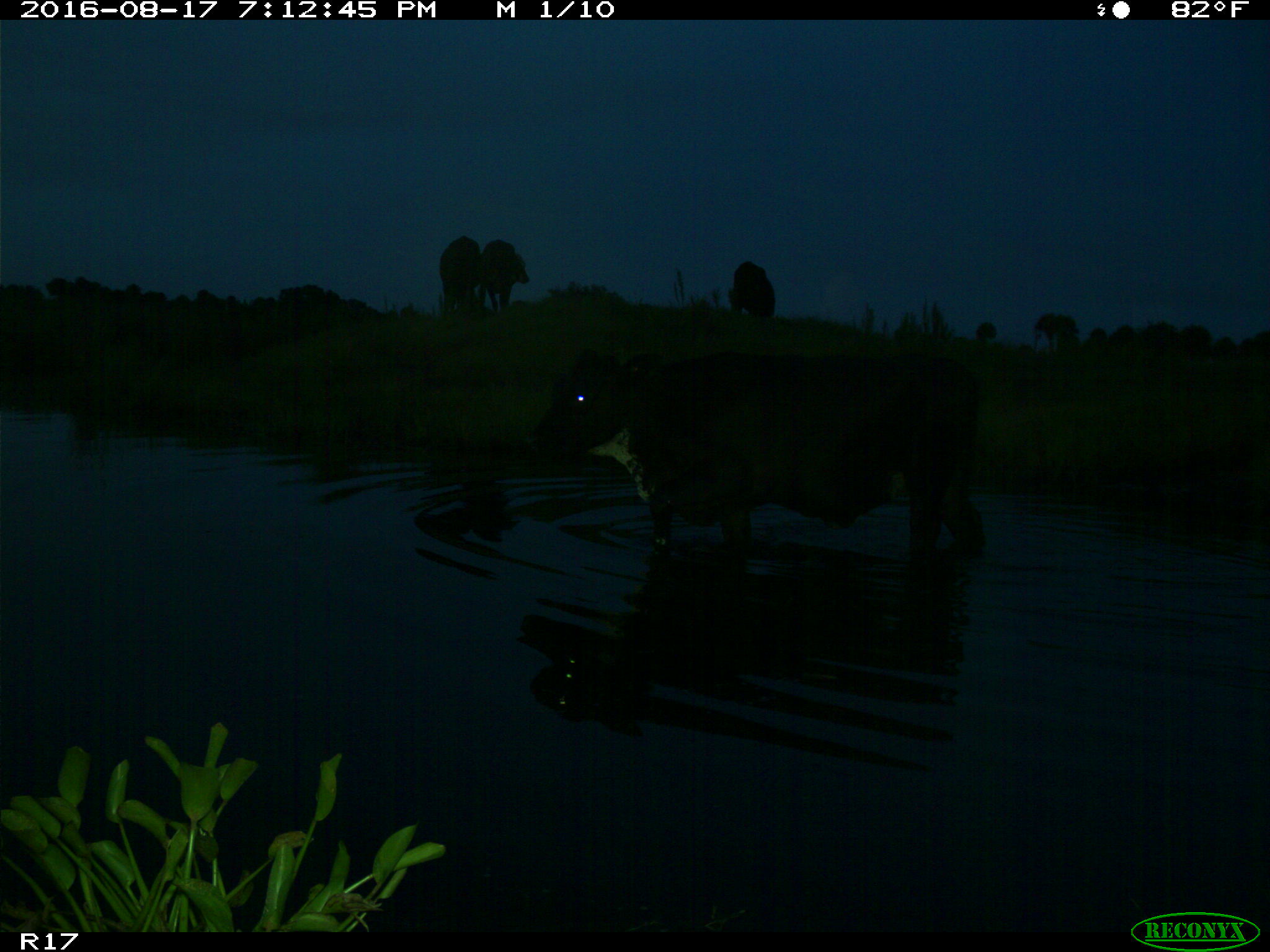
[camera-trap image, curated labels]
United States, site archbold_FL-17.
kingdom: Animalia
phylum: Chordata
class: Mammalia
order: Artiodactyla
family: Bovidae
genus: Bos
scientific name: Bos taurus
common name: domestic cow